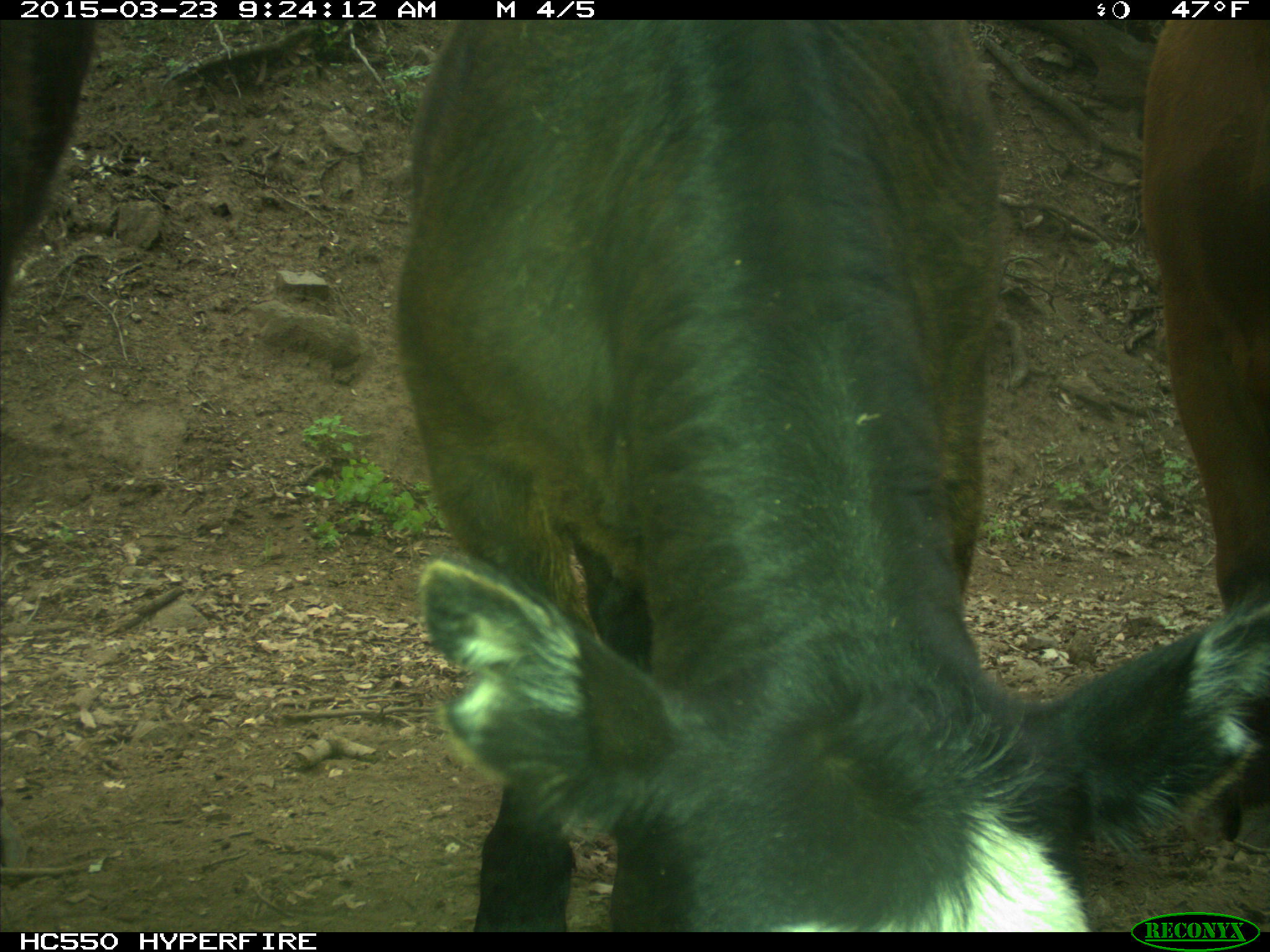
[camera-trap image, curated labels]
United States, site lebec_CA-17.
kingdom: Animalia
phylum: Chordata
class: Mammalia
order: Artiodactyla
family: Bovidae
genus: Bos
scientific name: Bos taurus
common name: domestic cow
Bos taurus (domestic cow).